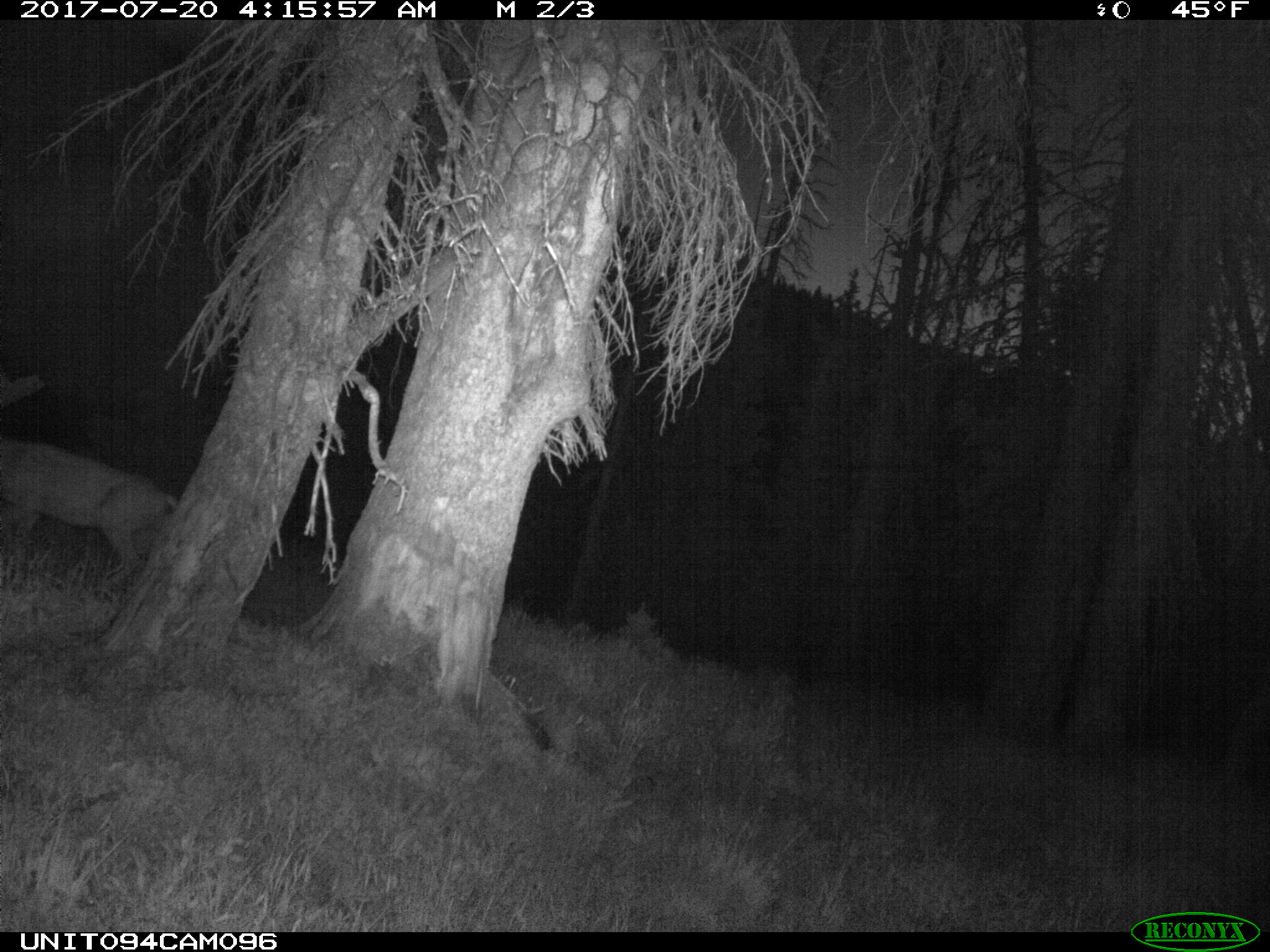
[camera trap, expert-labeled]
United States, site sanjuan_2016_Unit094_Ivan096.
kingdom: Animalia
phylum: Chordata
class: Mammalia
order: Artiodactyla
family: Cervidae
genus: Odocoileus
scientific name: Odocoileus hemionus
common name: mule deer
Odocoileus hemionus (mule deer).